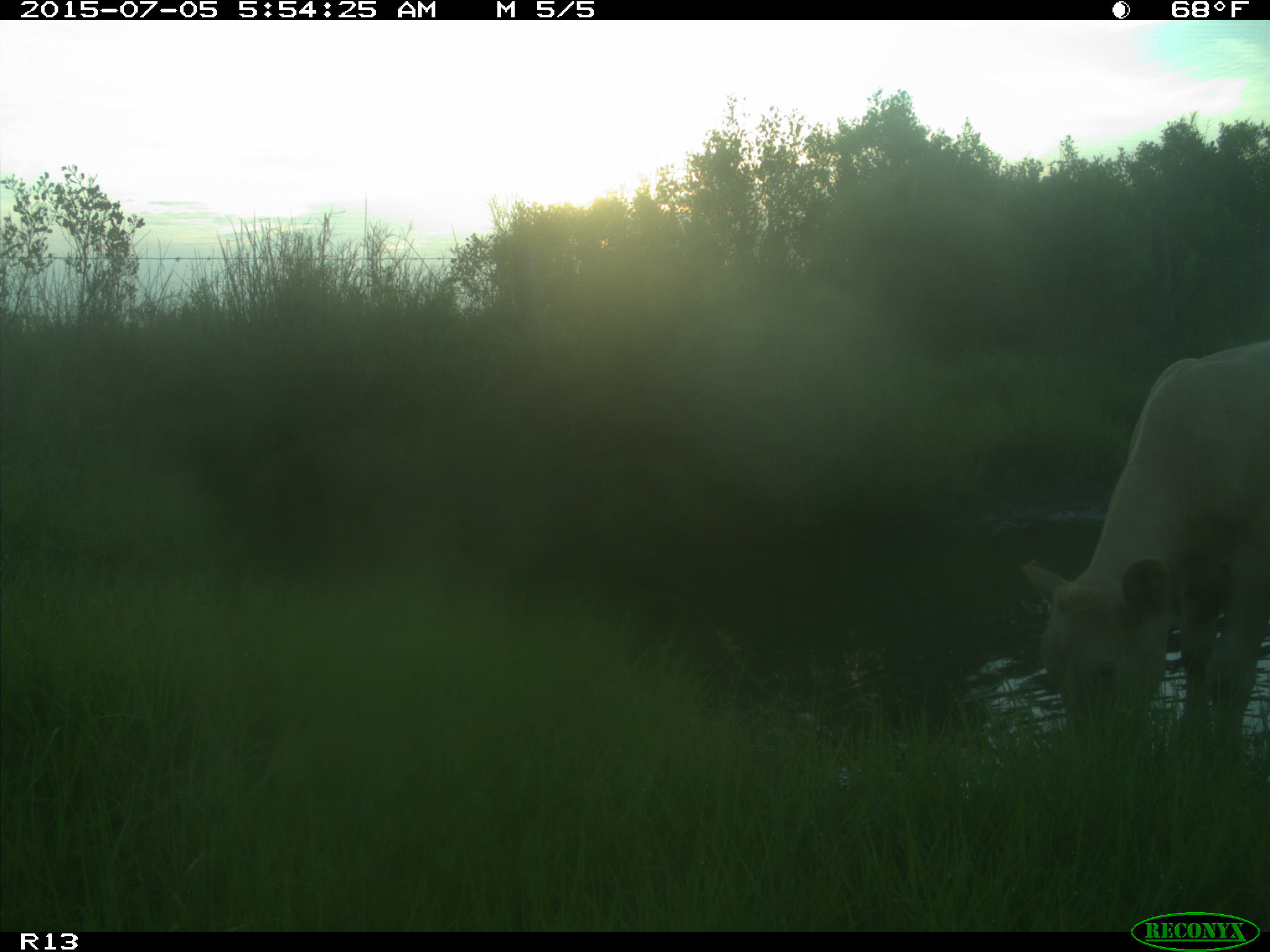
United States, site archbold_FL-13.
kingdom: Animalia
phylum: Chordata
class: Mammalia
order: Artiodactyla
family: Bovidae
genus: Bos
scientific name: Bos taurus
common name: domestic cow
Bos taurus (domestic cow).